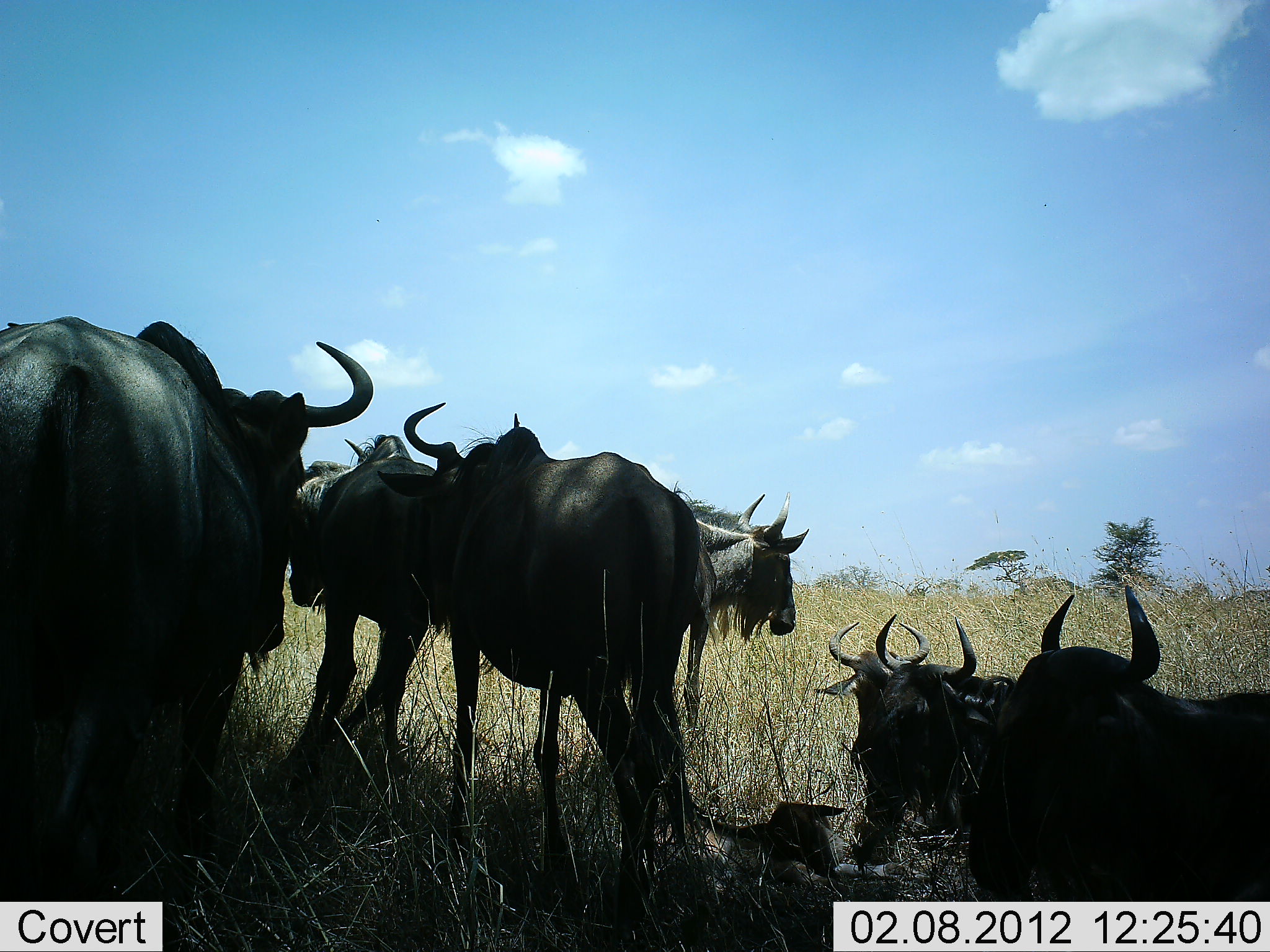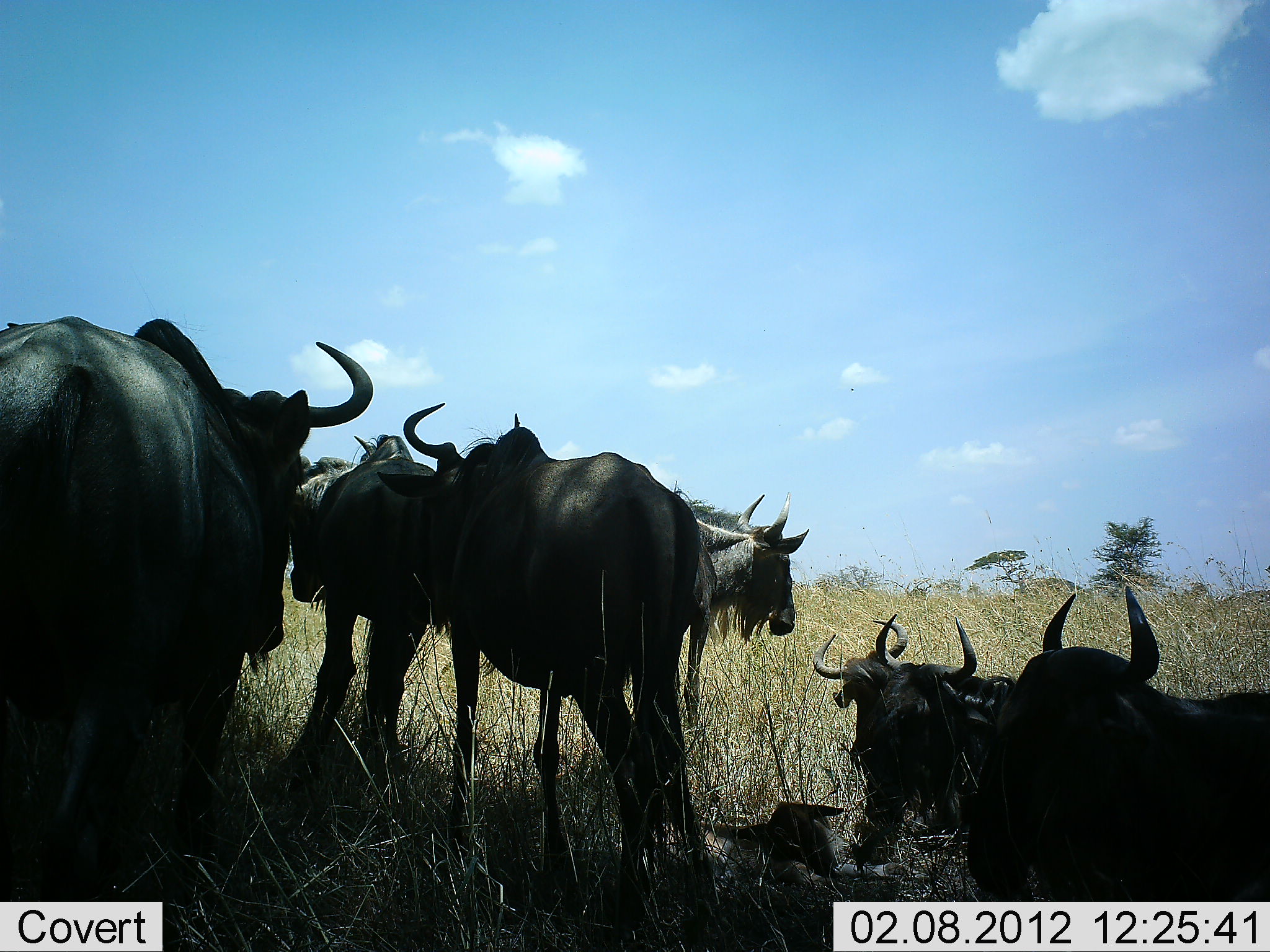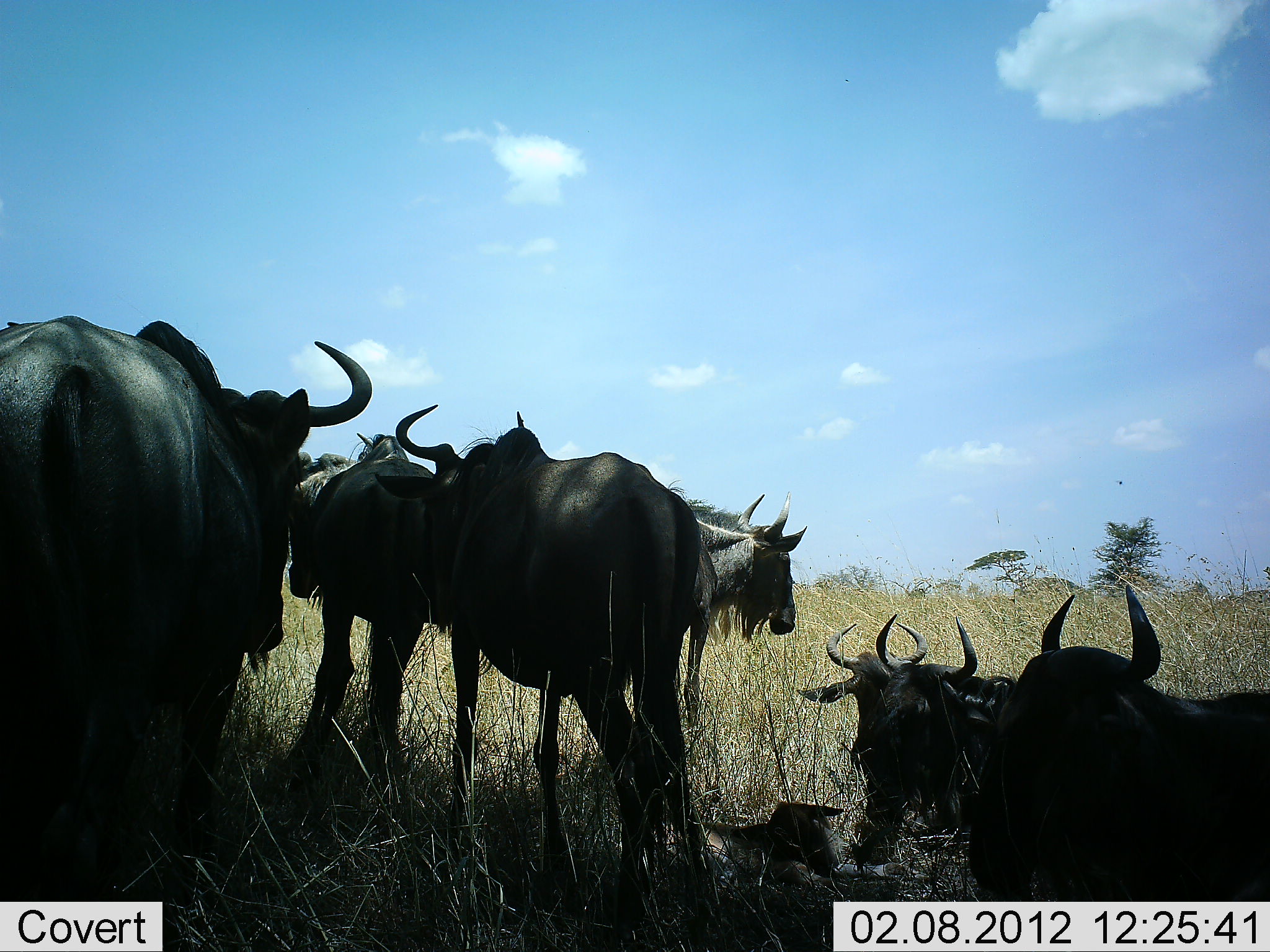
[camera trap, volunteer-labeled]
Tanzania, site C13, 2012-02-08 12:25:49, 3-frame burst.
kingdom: Animalia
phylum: Chordata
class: Mammalia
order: Artiodactyla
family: Bovidae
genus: Connochaetes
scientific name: Connochaetes taurinus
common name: blue wildebeest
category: wildebeest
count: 8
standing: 87%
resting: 100%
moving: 0%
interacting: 13%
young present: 20%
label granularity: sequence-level